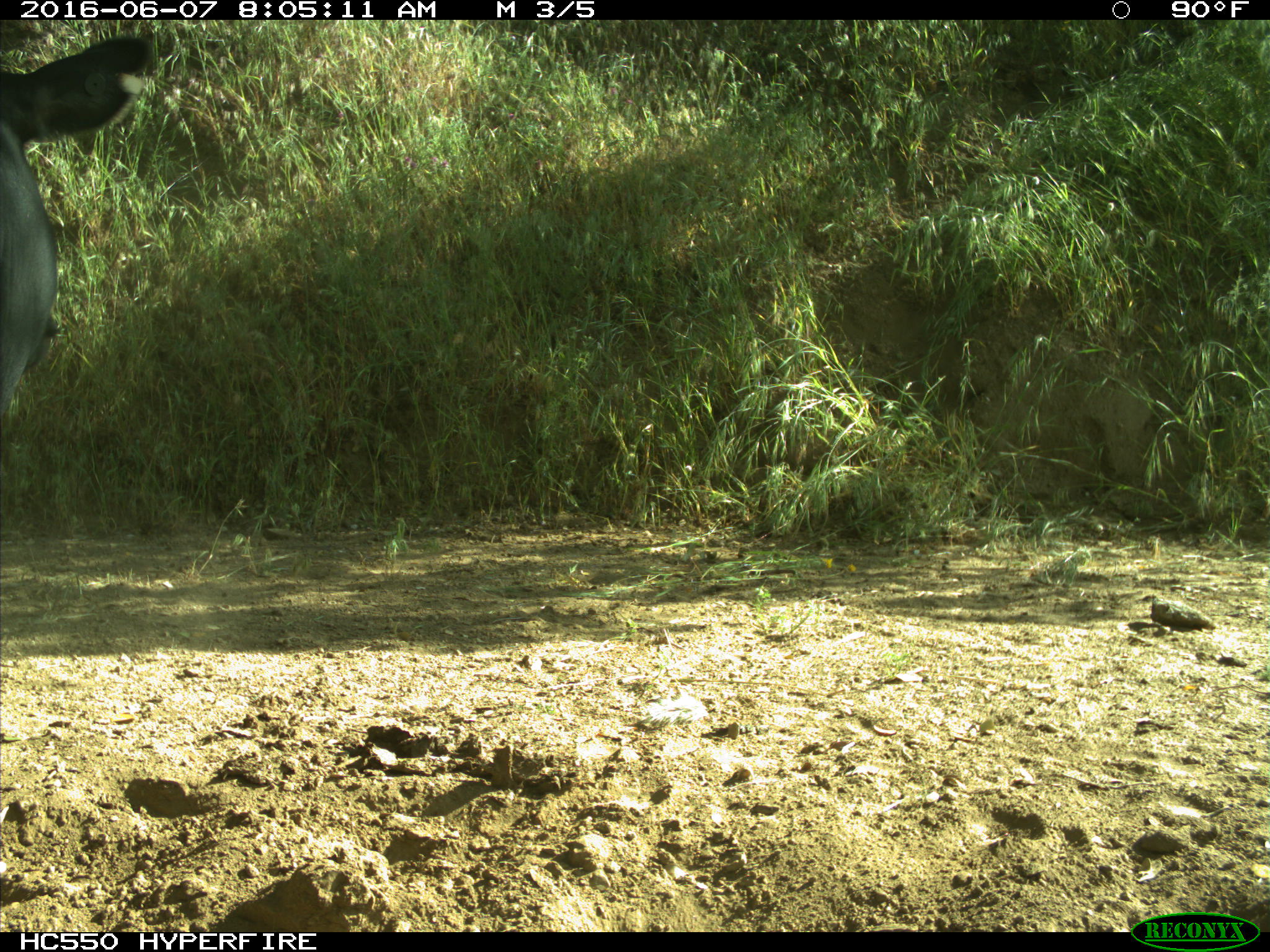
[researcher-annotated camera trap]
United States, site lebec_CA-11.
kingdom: Animalia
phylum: Chordata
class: Mammalia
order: Artiodactyla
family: Bovidae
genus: Bos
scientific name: Bos taurus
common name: domestic cow